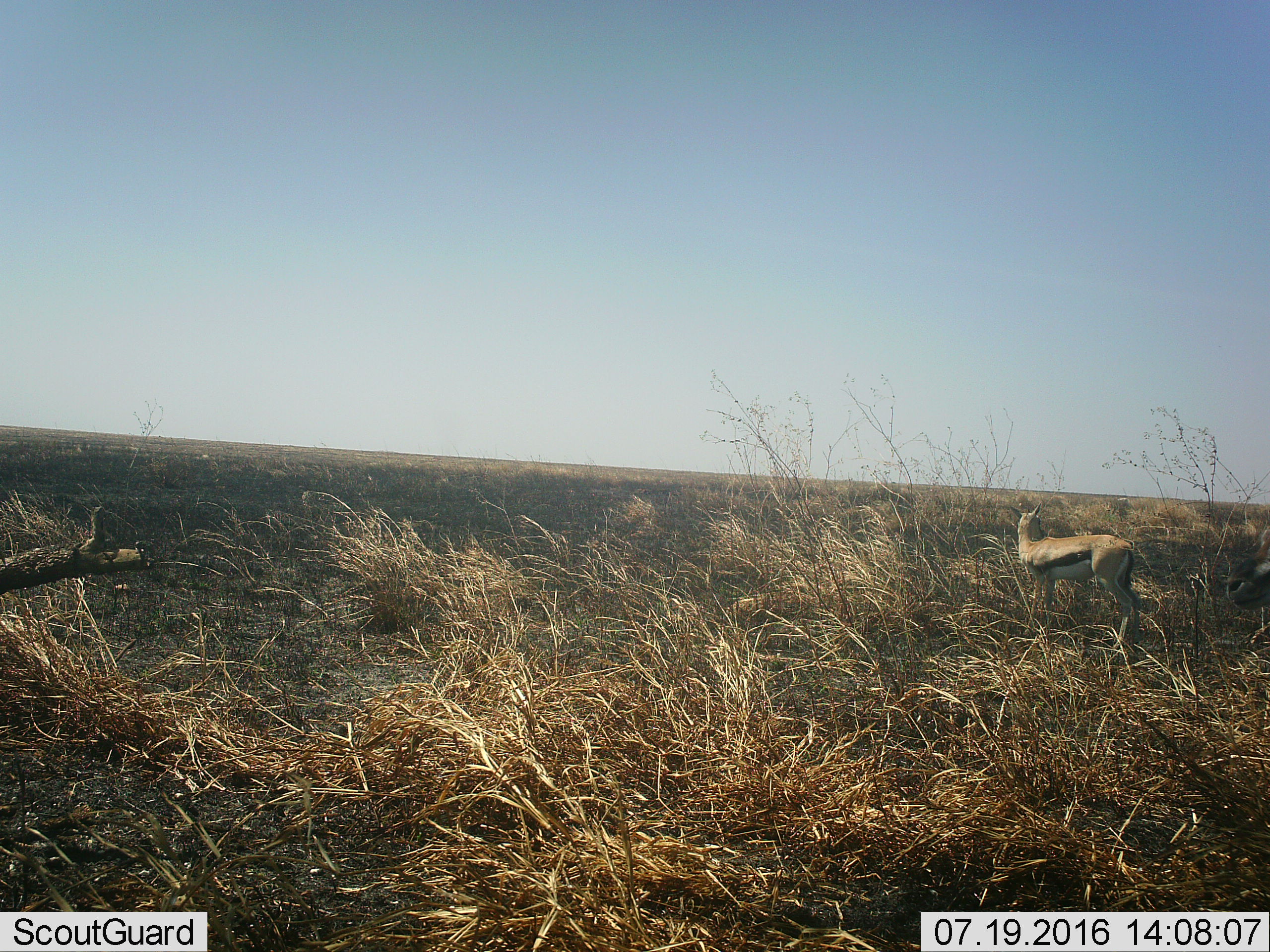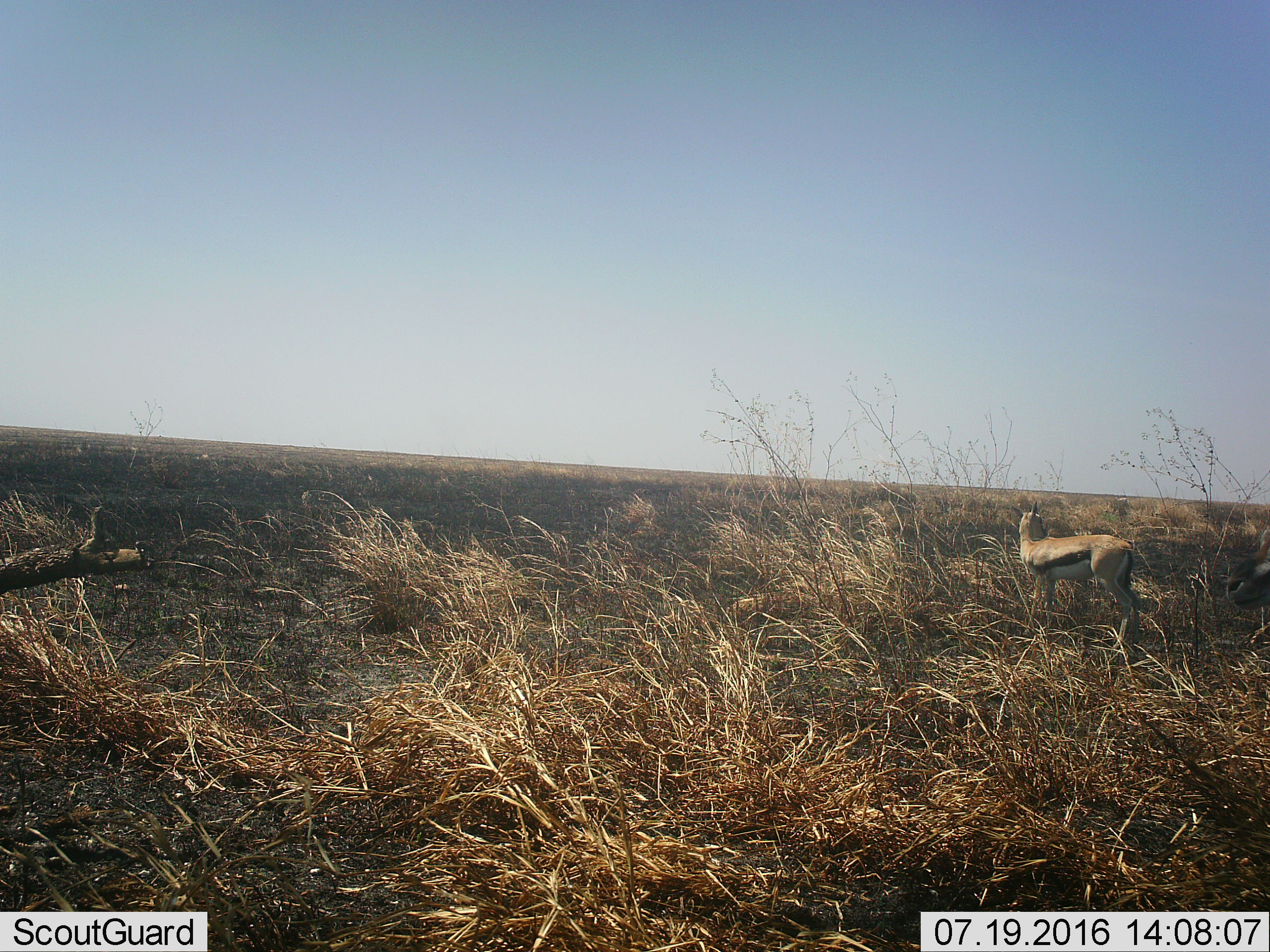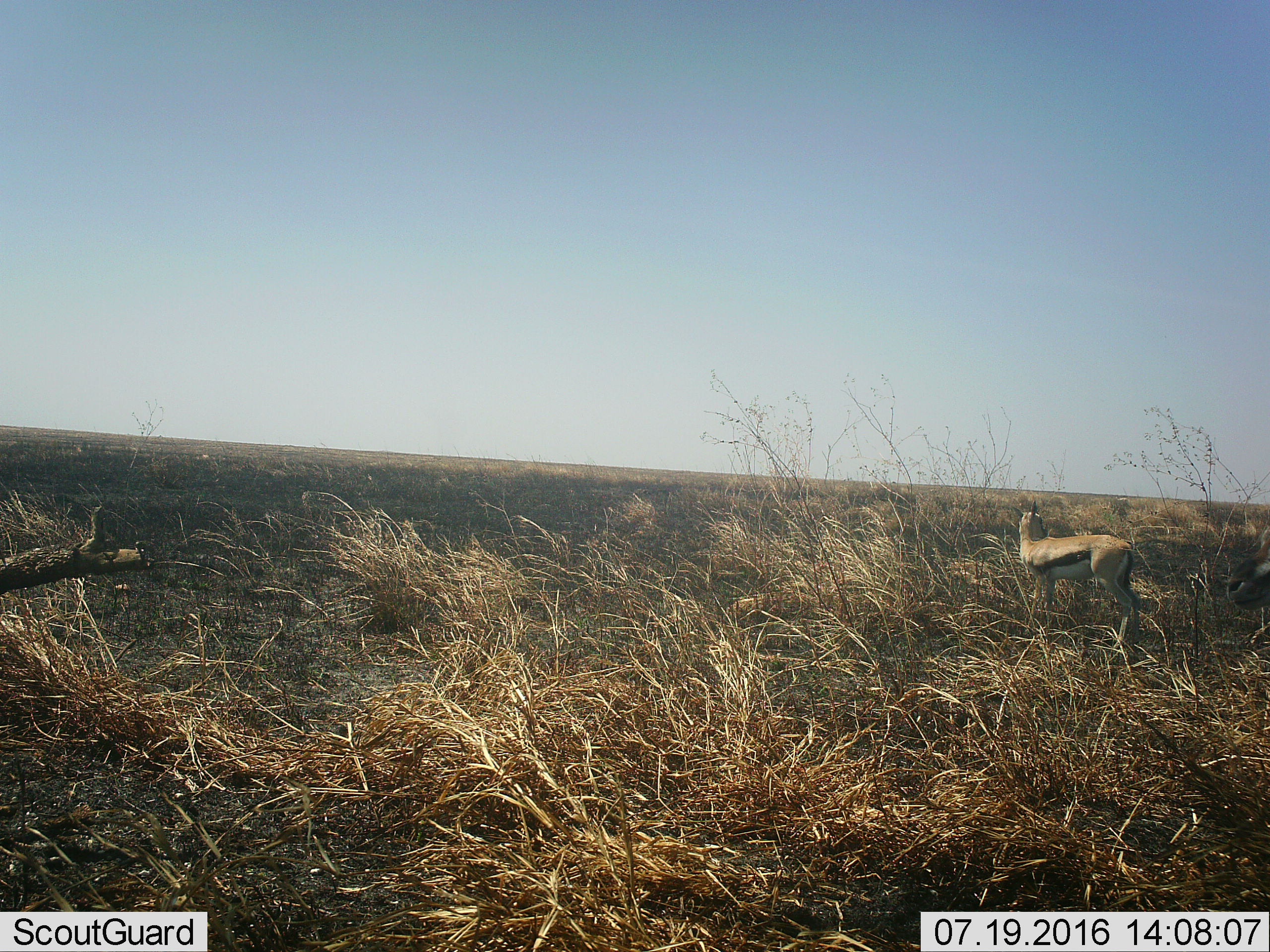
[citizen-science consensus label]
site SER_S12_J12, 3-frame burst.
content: unidentified animal